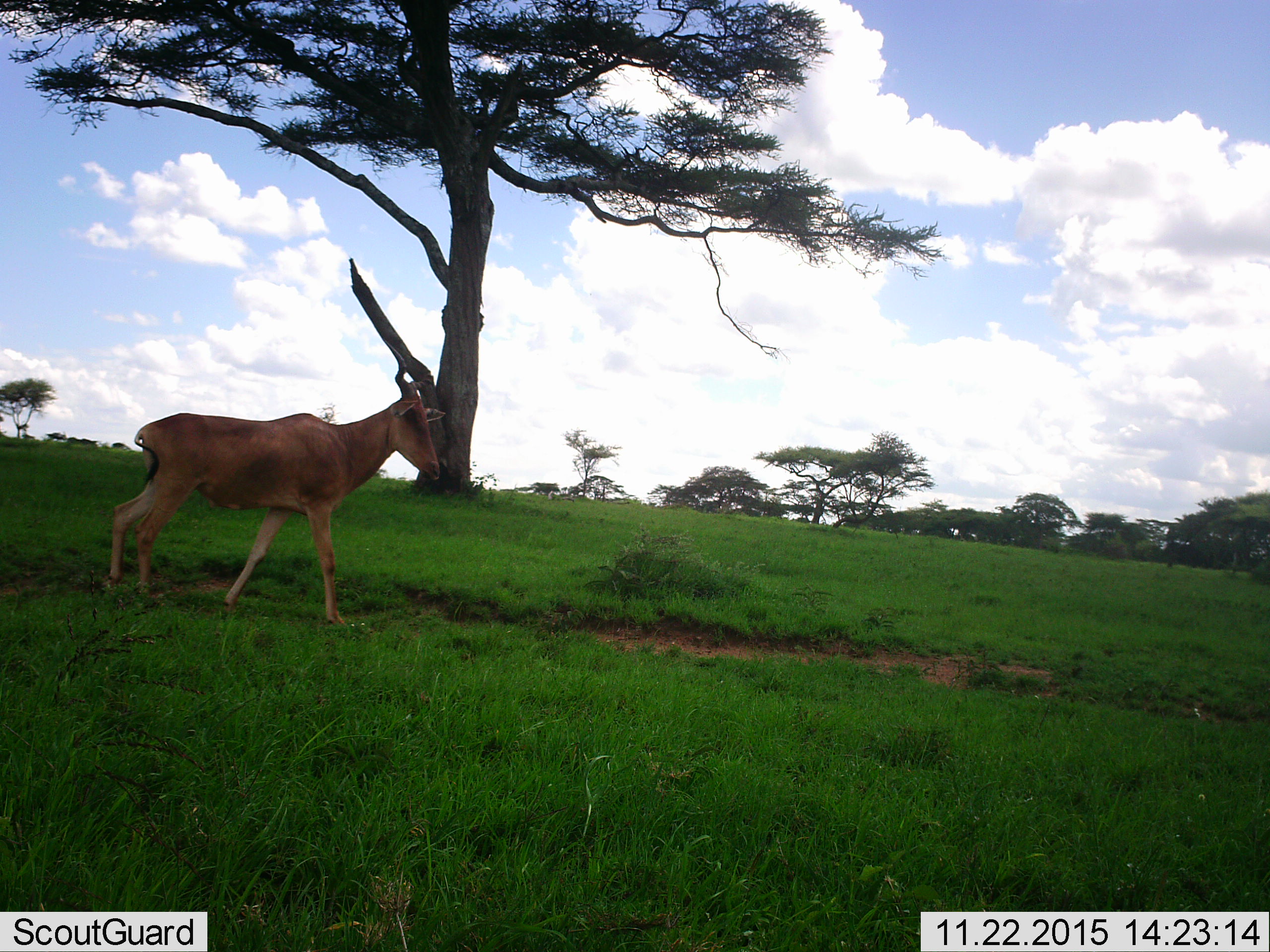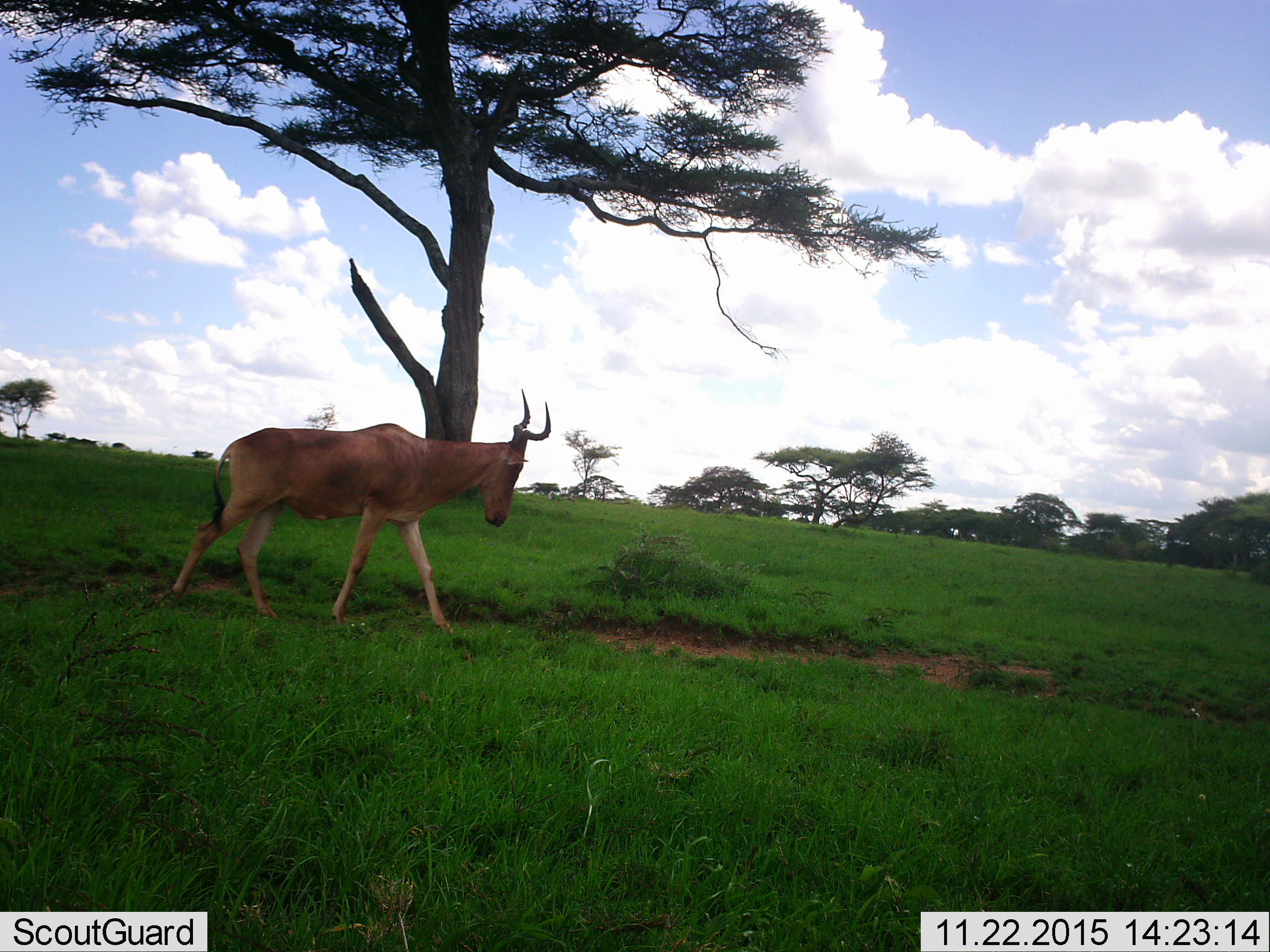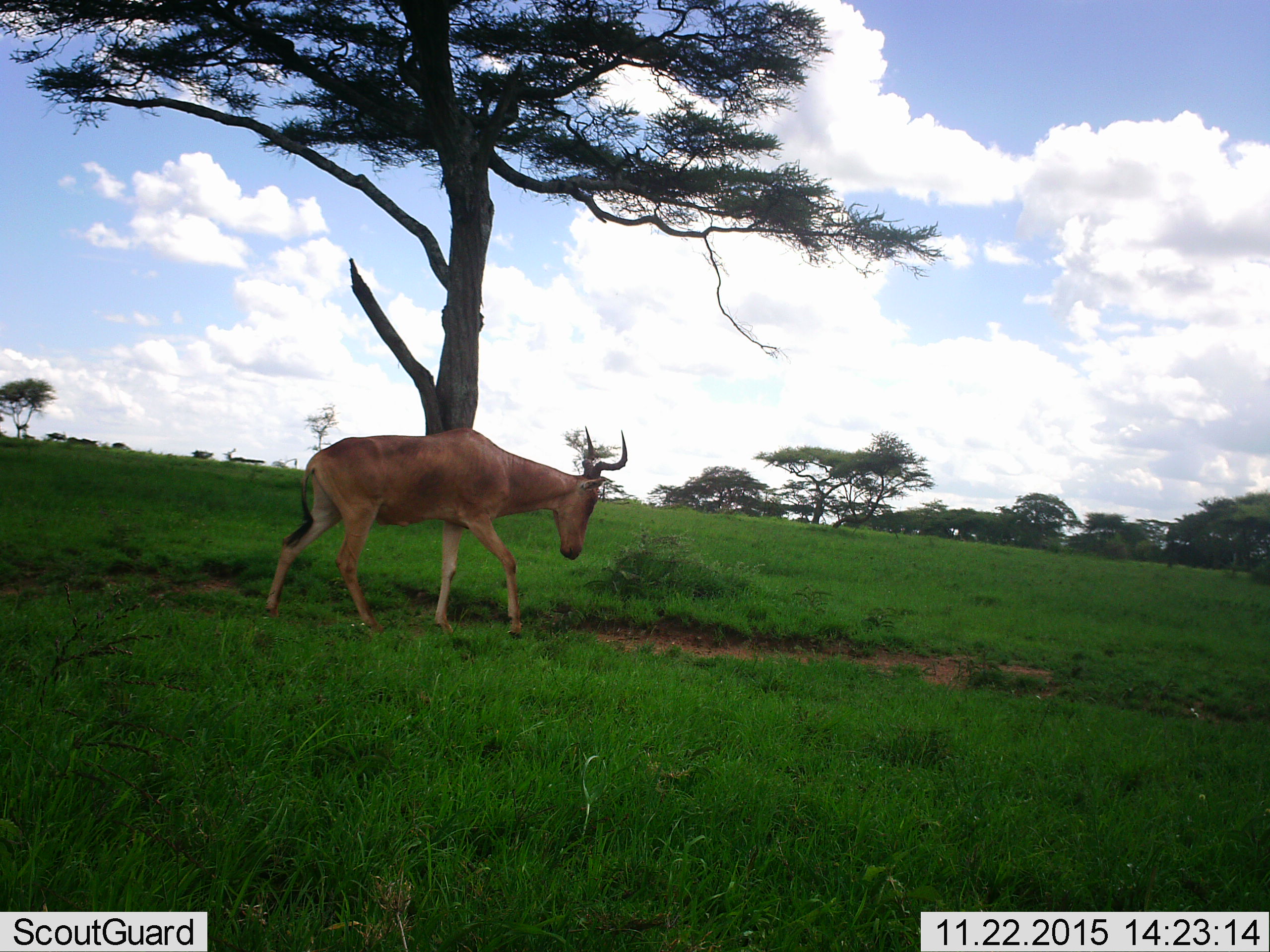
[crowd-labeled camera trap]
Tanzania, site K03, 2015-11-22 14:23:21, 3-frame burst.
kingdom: Animalia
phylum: Chordata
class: Mammalia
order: Artiodactyla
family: Bovidae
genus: Alcelaphus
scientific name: Alcelaphus buselaphus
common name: hartebeest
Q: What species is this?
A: Hartebeest (Alcelaphus buselaphus).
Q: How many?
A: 1.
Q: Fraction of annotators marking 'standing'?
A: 20%.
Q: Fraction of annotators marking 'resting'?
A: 0%.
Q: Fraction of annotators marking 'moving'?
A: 90%.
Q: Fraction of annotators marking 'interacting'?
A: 0%.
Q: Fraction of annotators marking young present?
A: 0%.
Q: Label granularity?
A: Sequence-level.